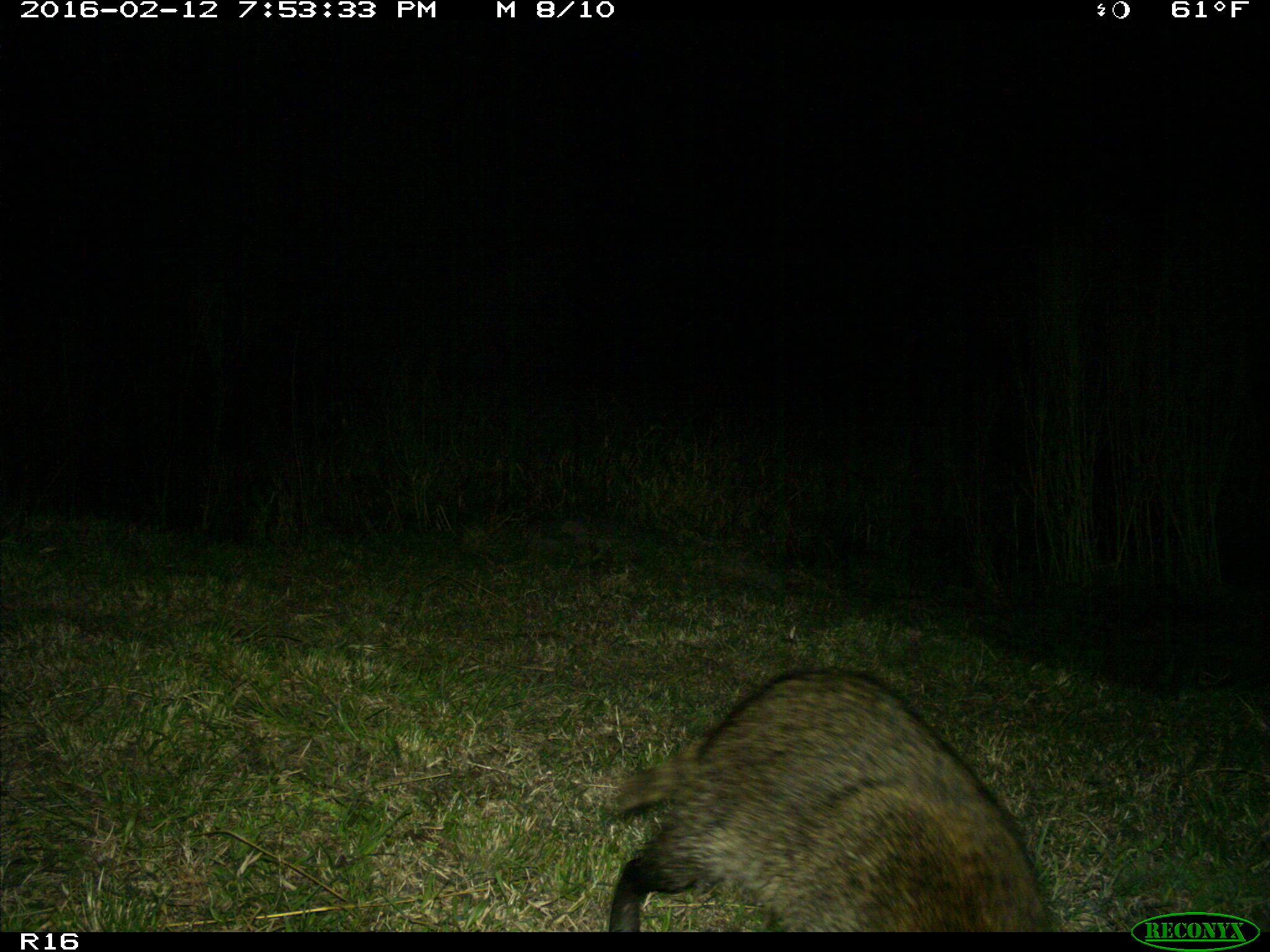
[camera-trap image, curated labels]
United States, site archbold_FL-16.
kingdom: Animalia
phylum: Chordata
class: Mammalia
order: Carnivora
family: Procyonidae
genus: Procyon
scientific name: Procyon lotor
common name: common raccoon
Procyon lotor (common raccoon).